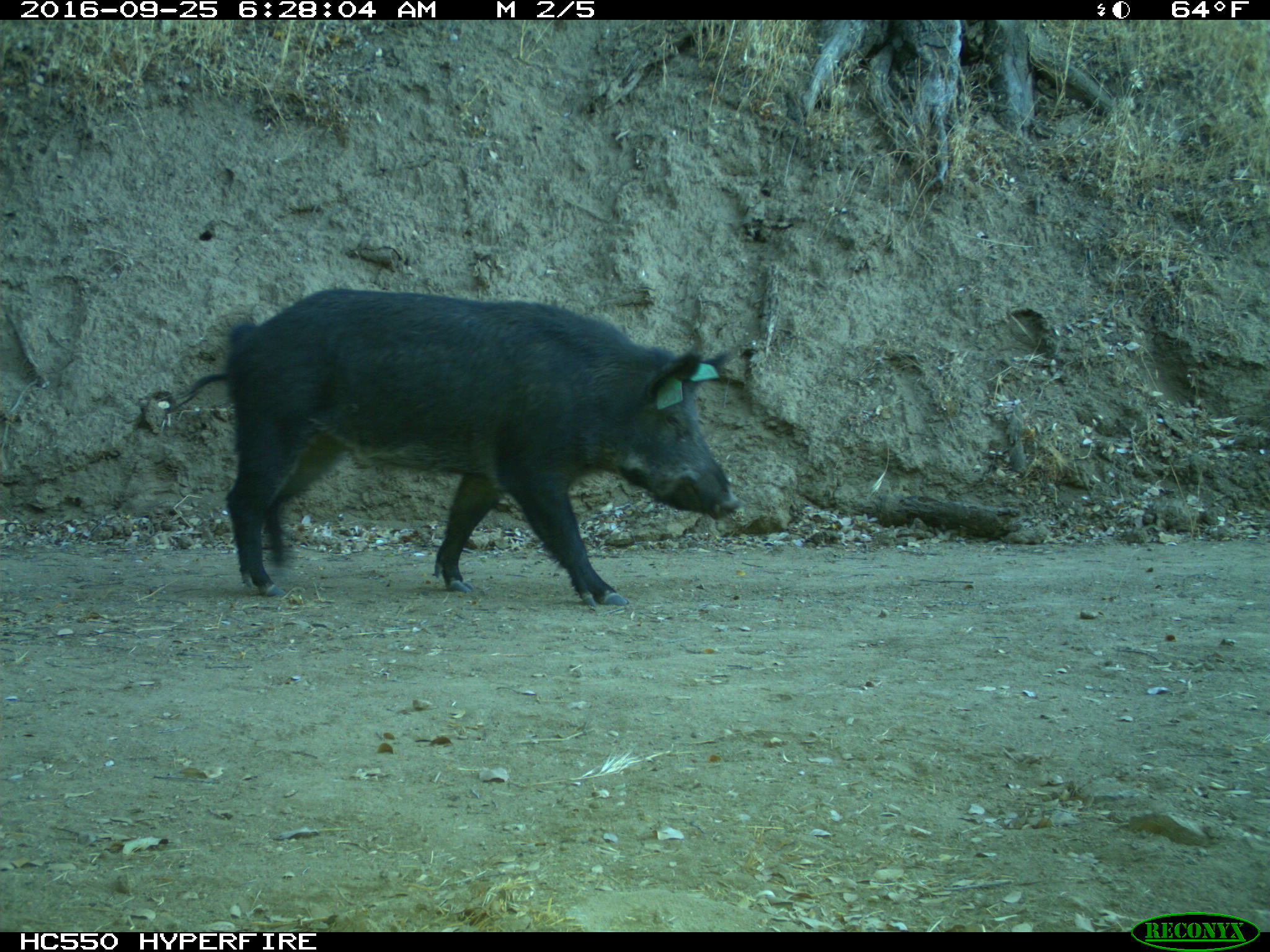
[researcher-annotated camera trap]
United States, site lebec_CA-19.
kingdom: Animalia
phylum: Chordata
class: Mammalia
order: Artiodactyla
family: Suidae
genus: Sus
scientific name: Sus scrofa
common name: wild boar